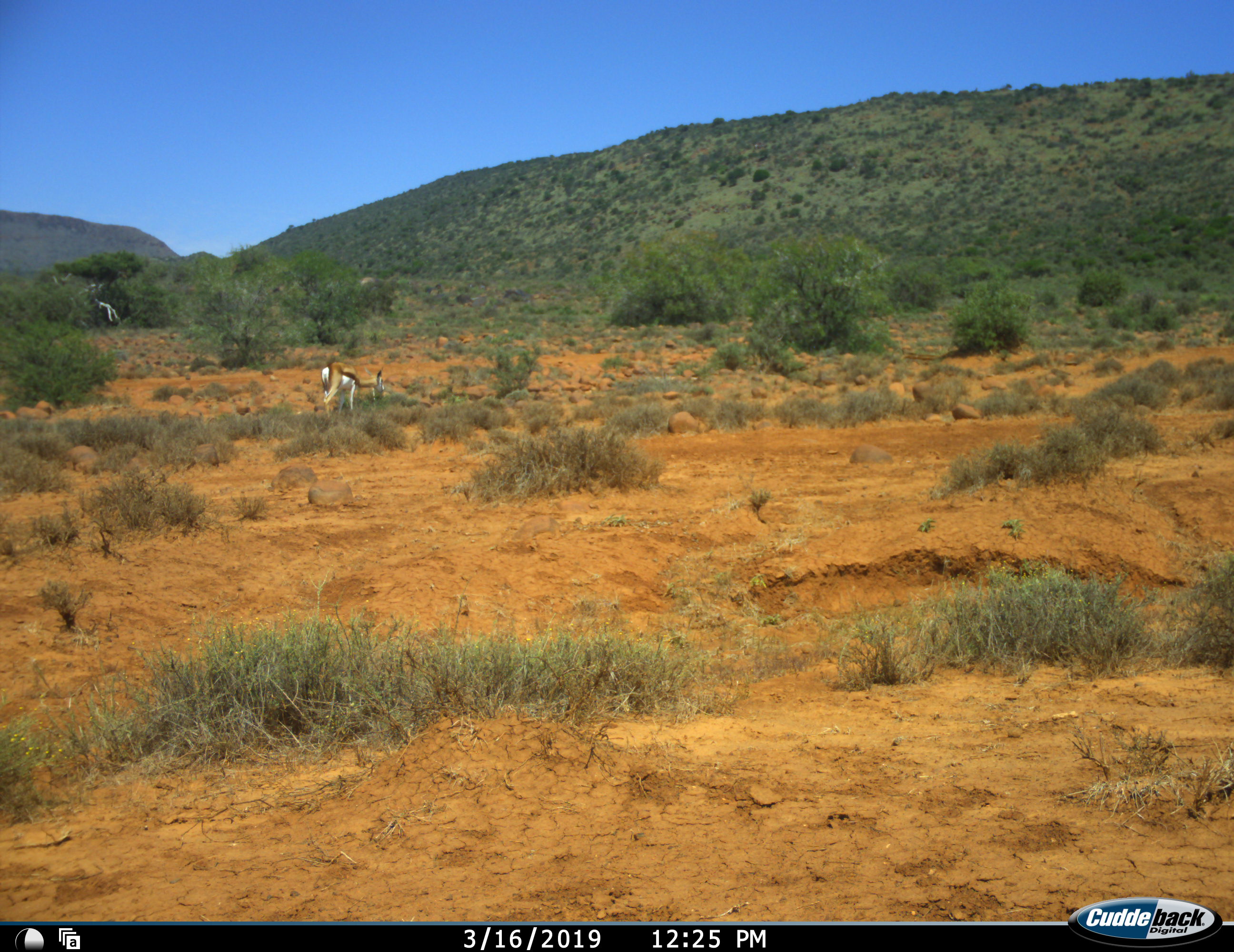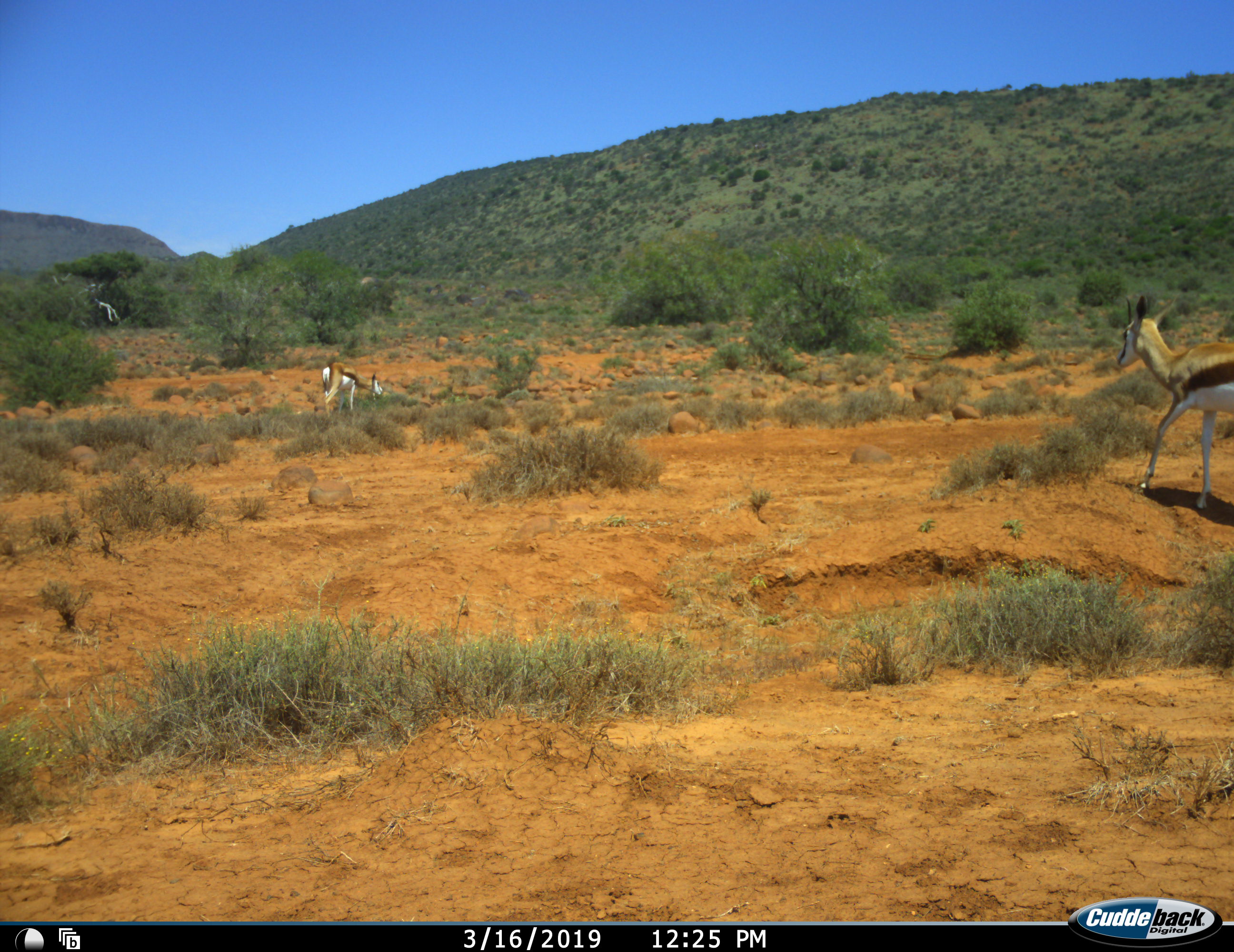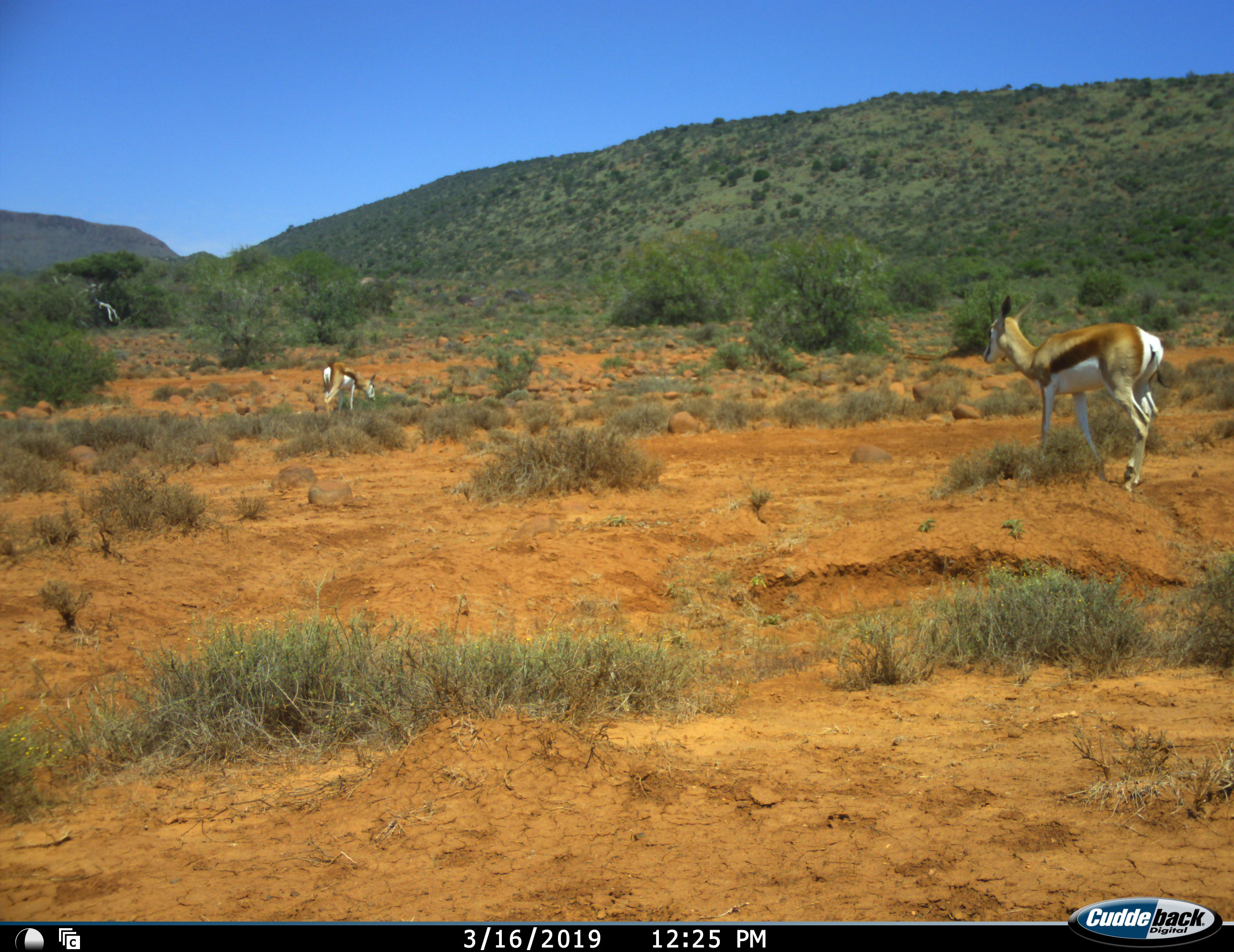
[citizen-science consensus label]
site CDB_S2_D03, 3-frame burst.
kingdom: Animalia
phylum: Chordata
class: Mammalia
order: Artiodactyla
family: Bovidae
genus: Antidorcas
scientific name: Antidorcas marsupialis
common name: springbok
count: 2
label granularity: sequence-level